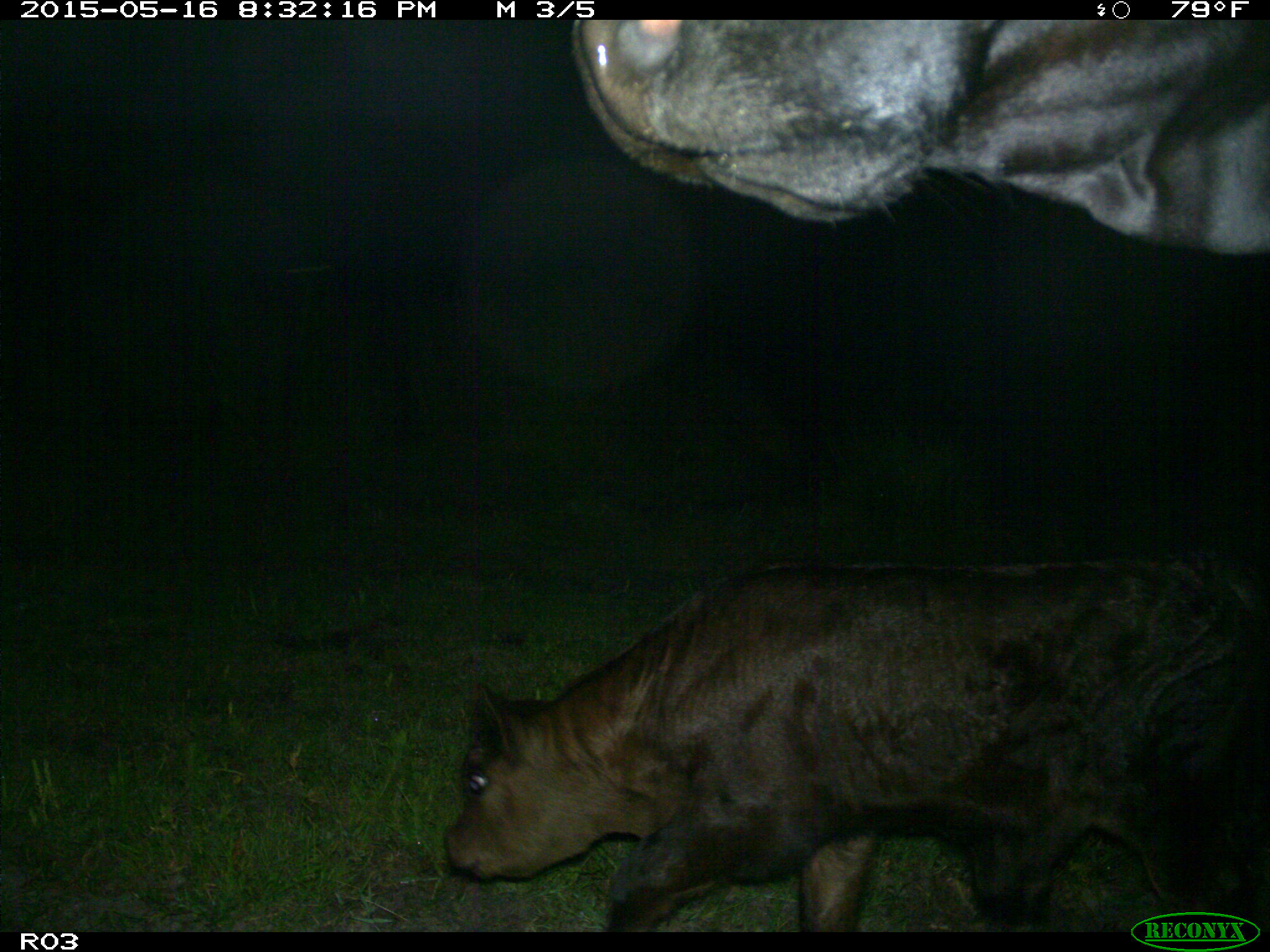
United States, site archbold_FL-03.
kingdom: Animalia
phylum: Chordata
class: Mammalia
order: Artiodactyla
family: Bovidae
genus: Bos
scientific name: Bos taurus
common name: domestic cow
Bos taurus (domestic cow).